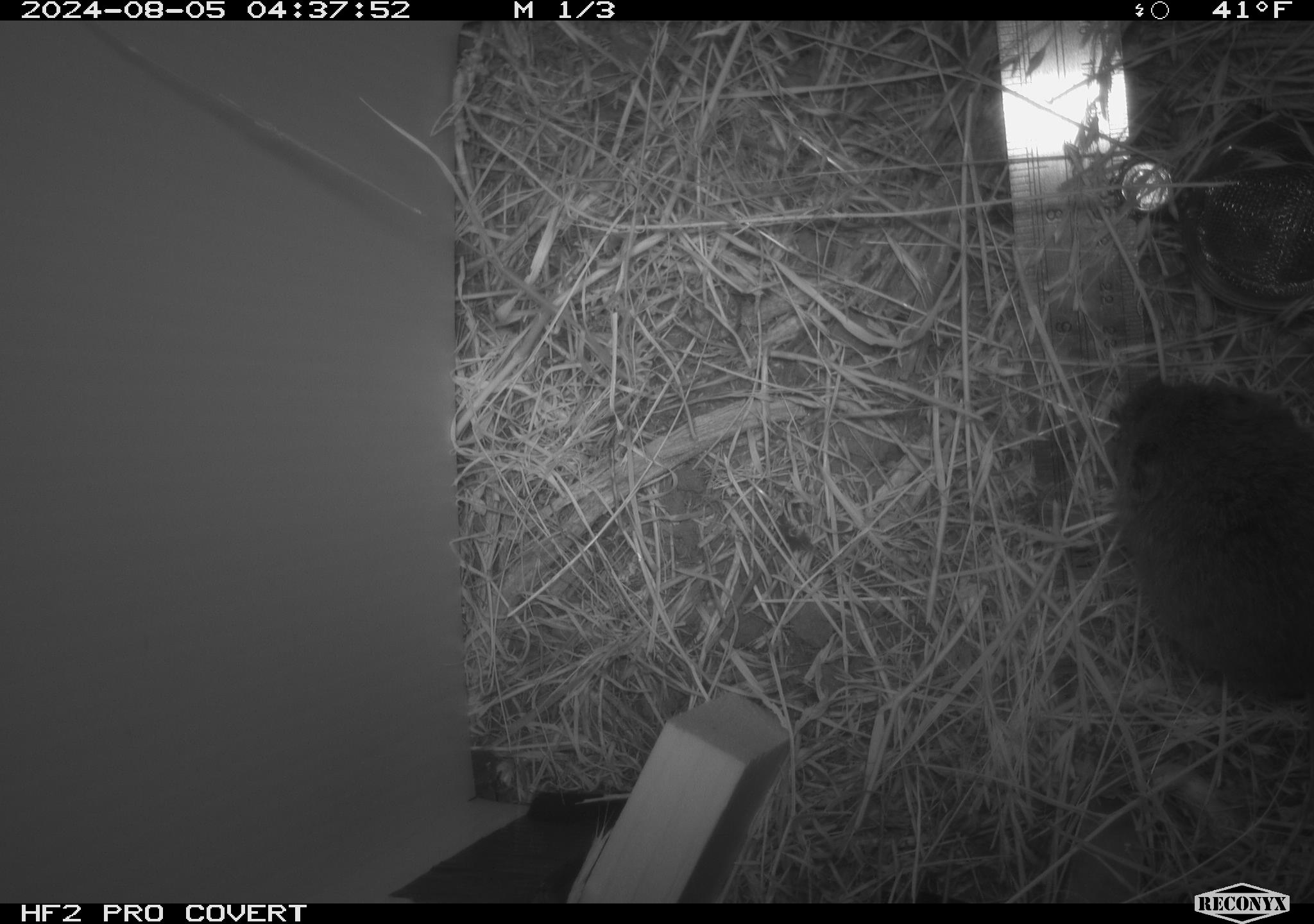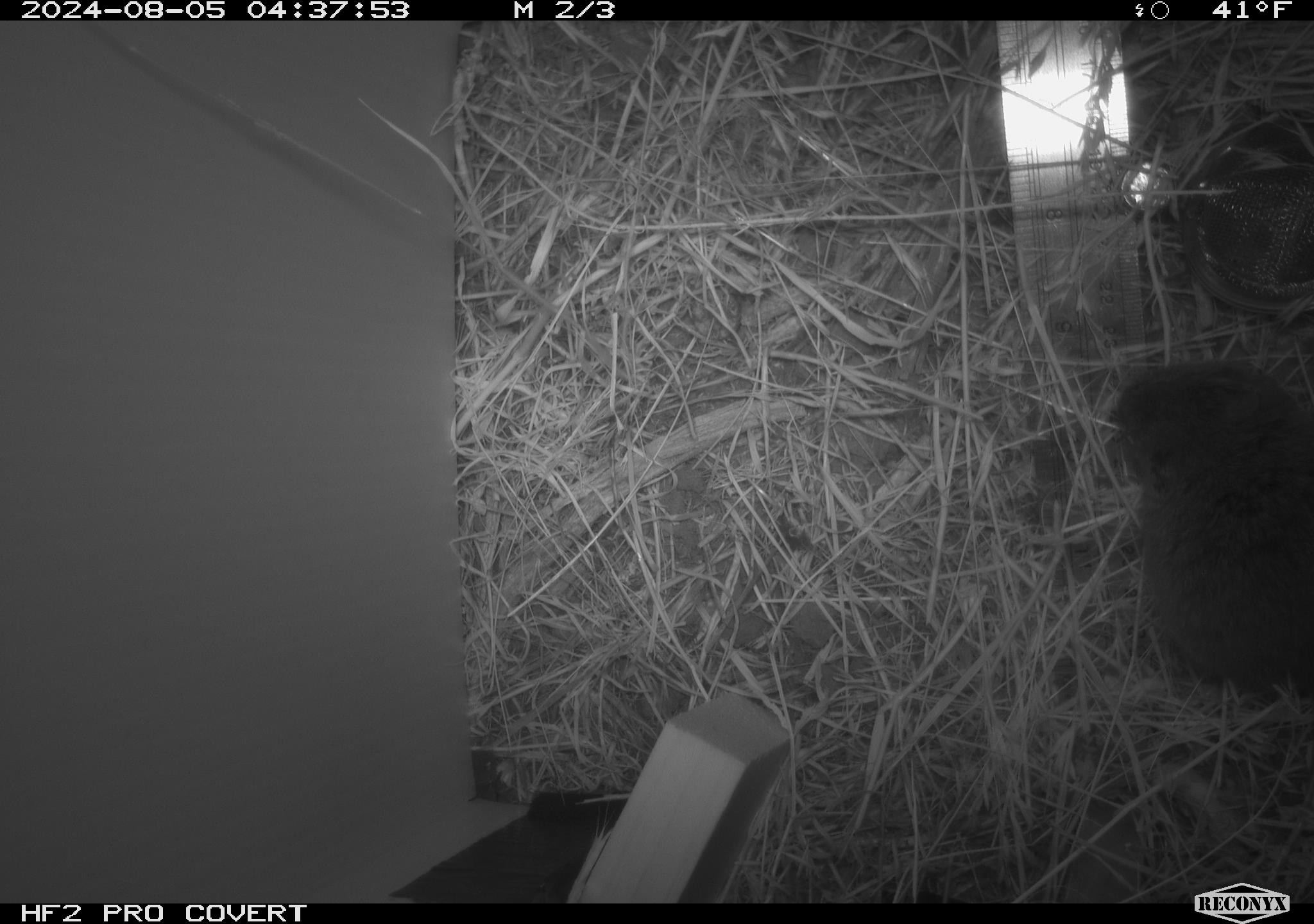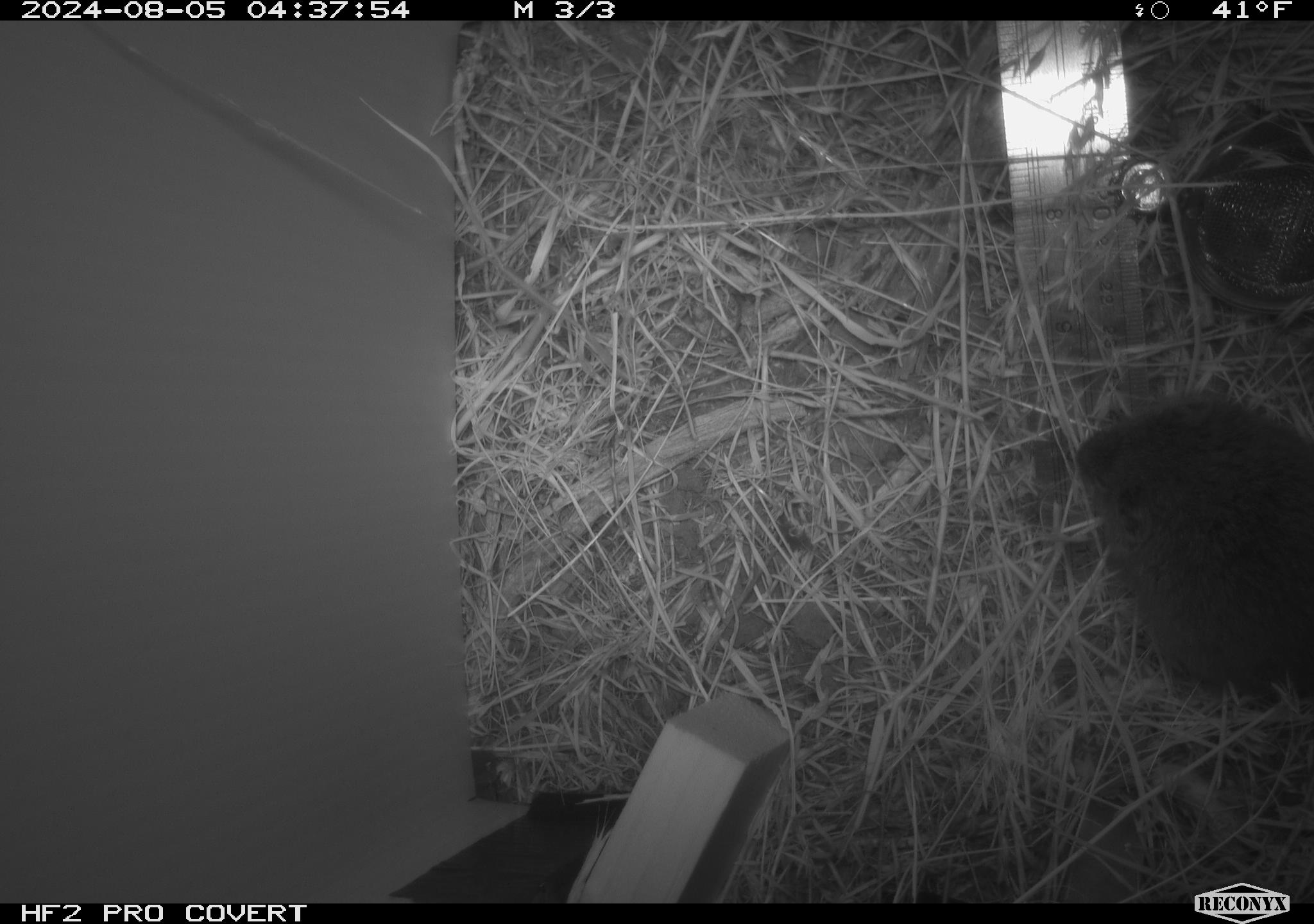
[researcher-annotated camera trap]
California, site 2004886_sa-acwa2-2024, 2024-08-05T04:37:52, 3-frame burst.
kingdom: Animalia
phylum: Chordata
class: Mammalia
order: Rodentia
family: Cricetidae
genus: Microtus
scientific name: Microtus californicus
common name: california vole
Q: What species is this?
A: California vole (Microtus californicus).